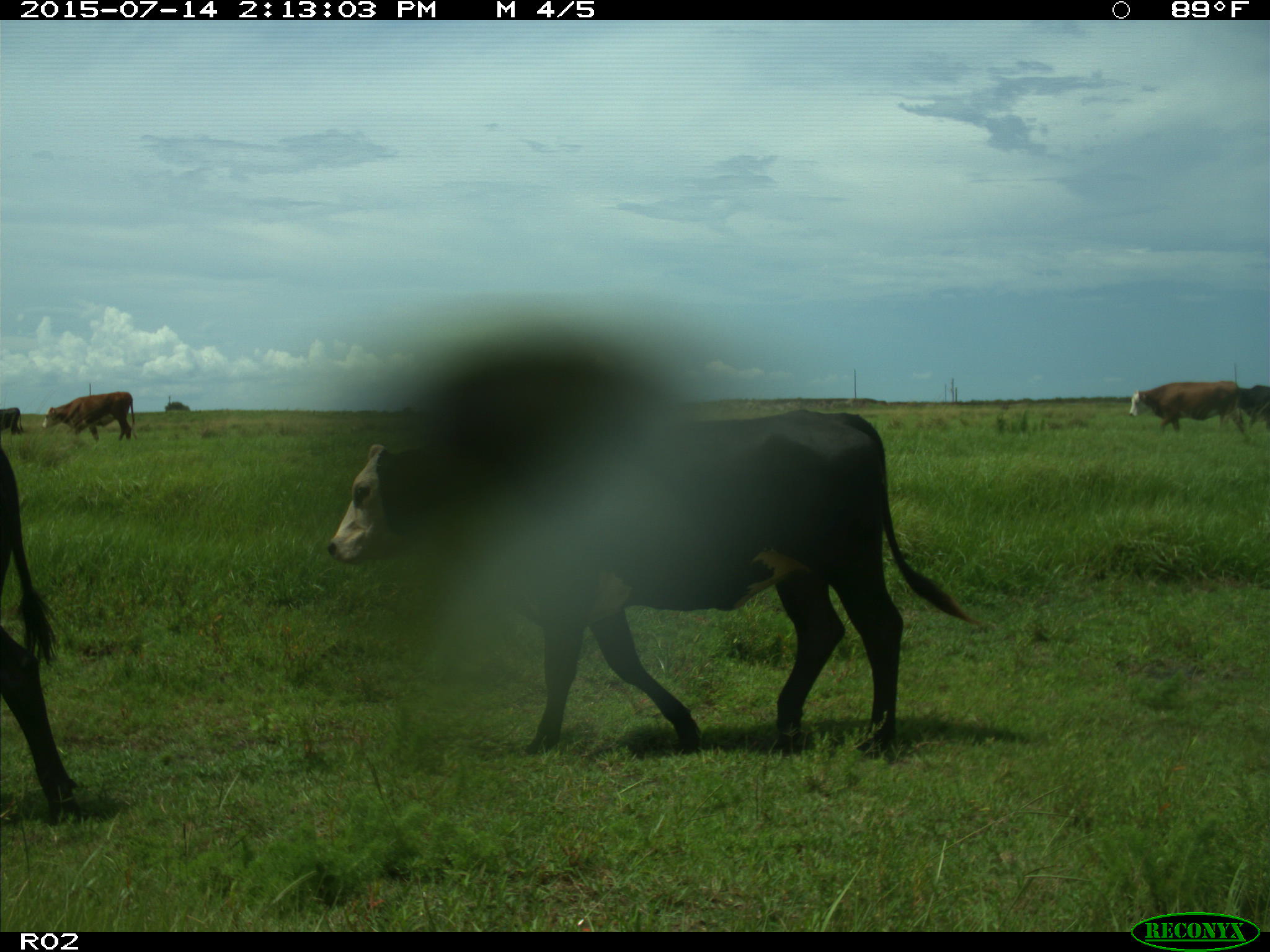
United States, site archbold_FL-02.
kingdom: Animalia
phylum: Chordata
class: Mammalia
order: Artiodactyla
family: Bovidae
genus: Bos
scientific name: Bos taurus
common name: domestic cow